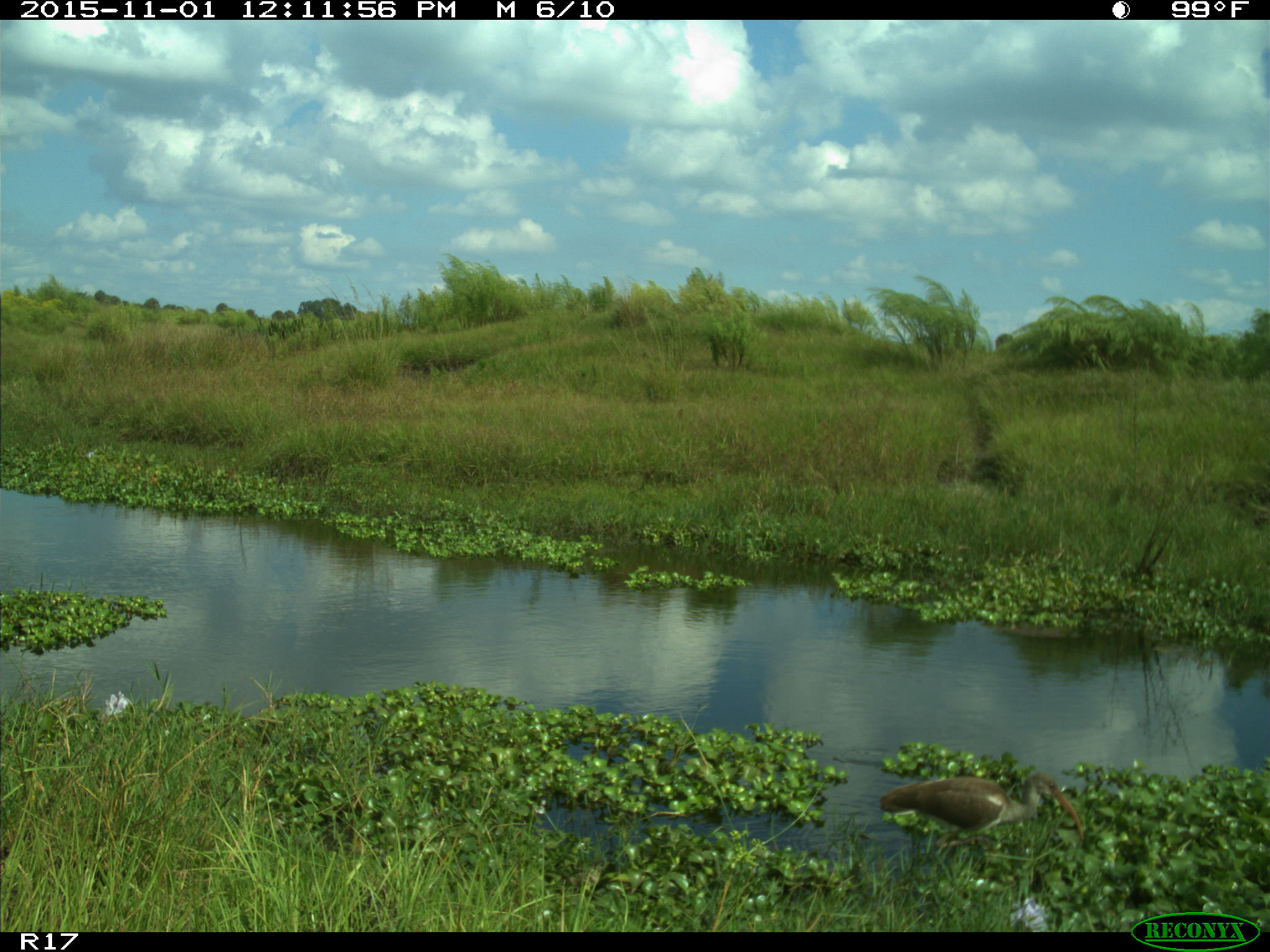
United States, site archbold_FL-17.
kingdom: Animalia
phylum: Chordata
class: Aves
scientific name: Aves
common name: birds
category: unidentified bird